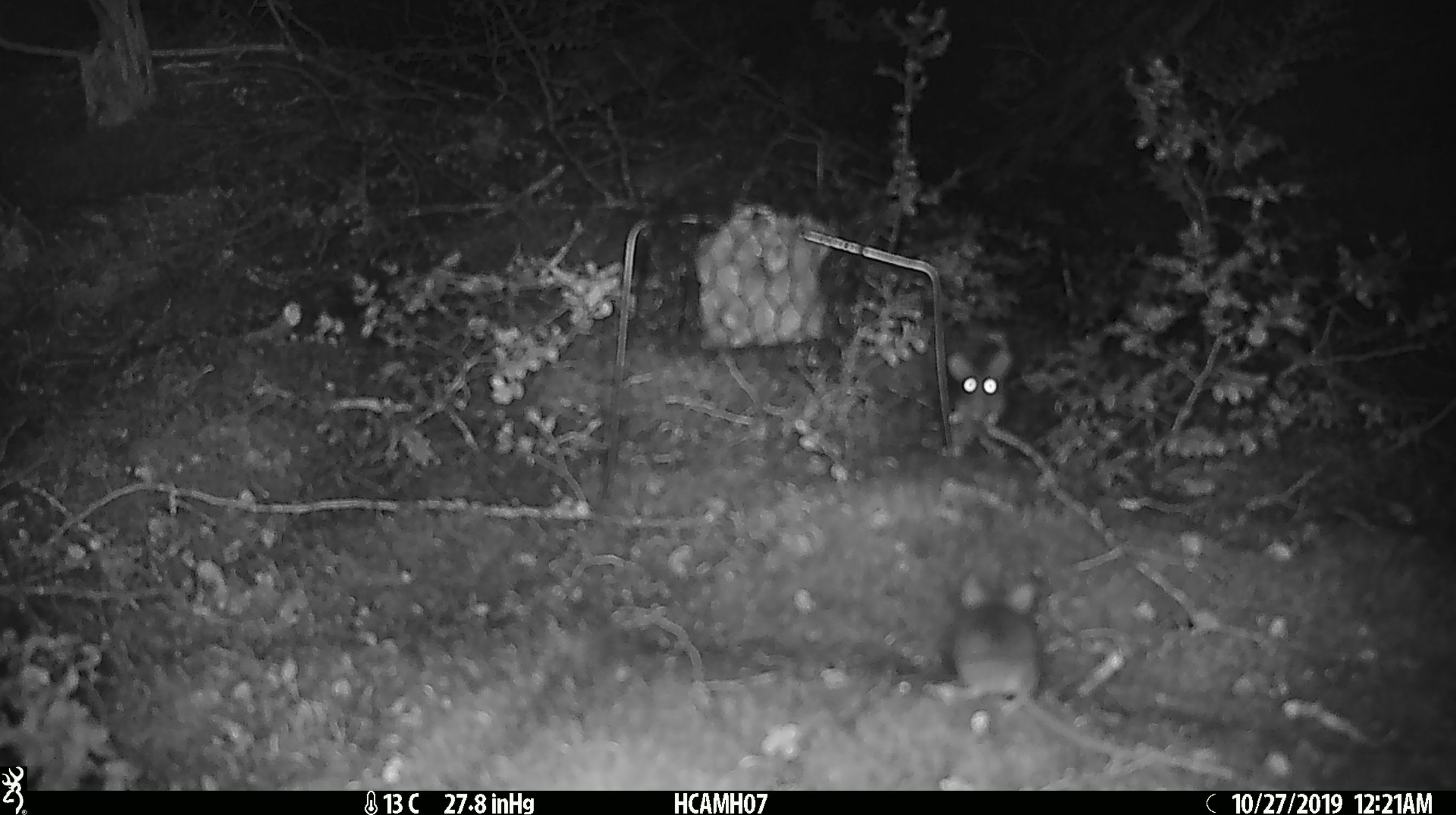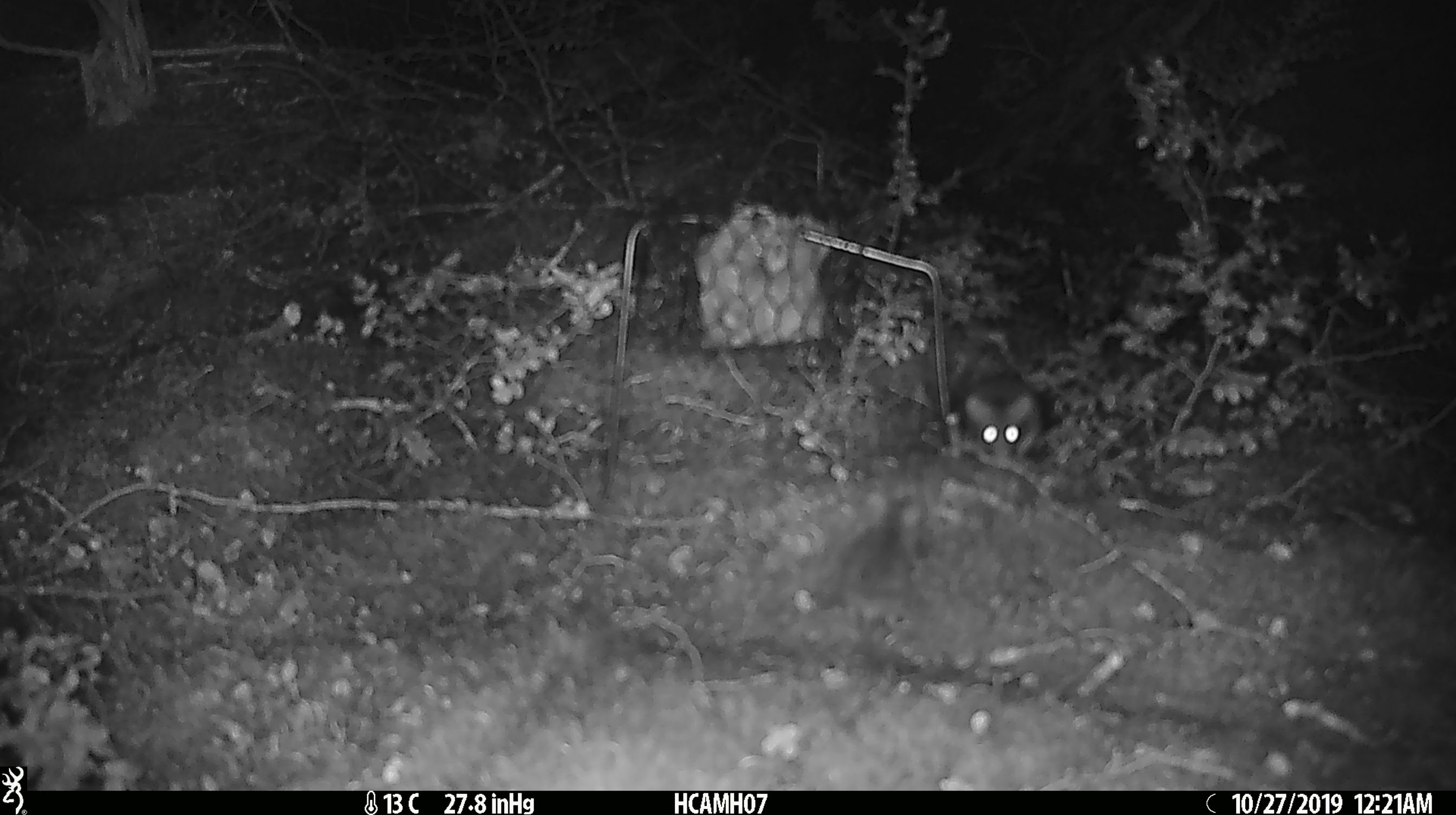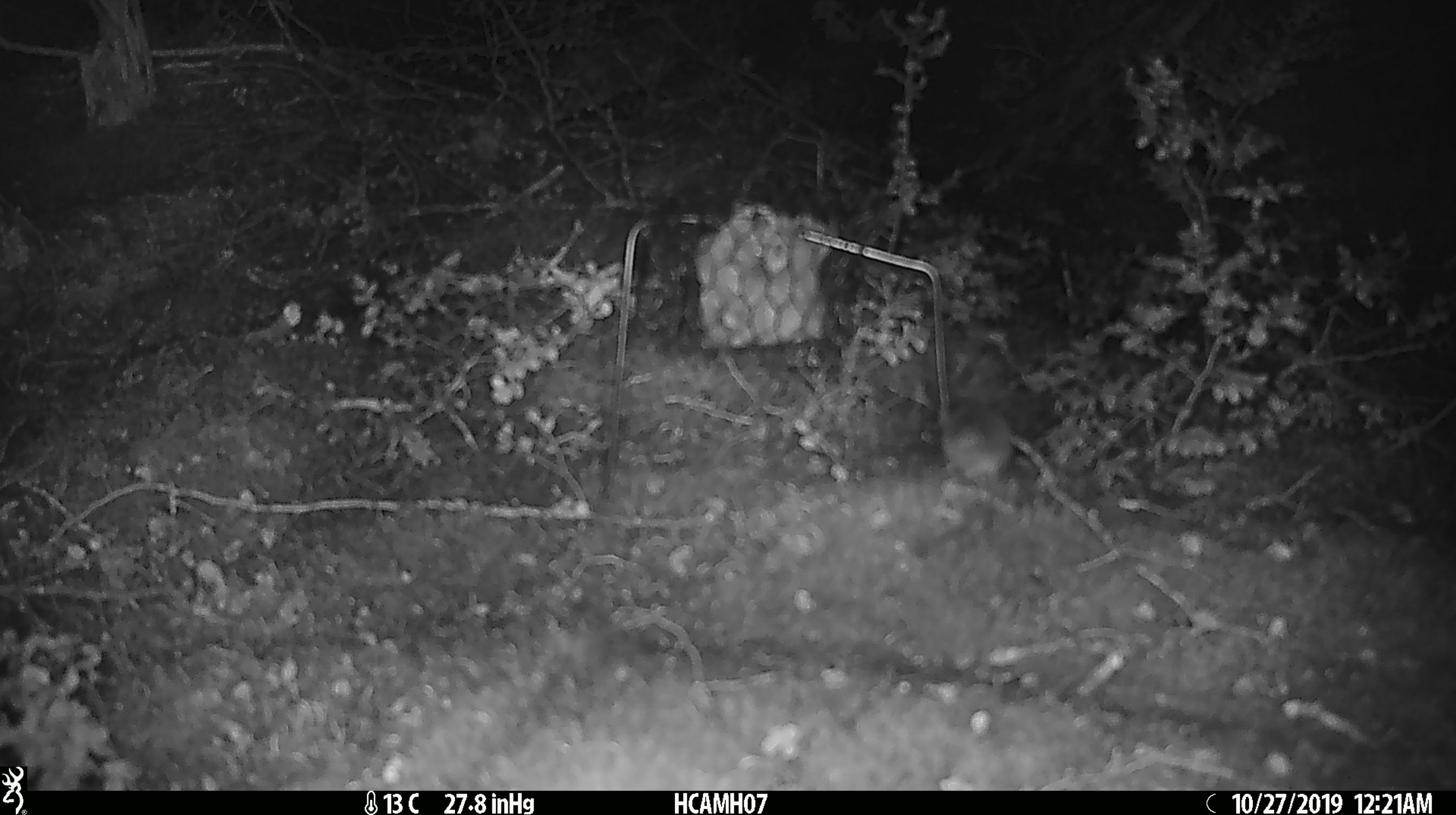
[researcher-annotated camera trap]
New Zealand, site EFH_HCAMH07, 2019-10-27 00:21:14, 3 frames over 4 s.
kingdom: Animalia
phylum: Chordata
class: Mammalia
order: Rodentia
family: Muridae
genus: Mus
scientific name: Mus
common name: mouse